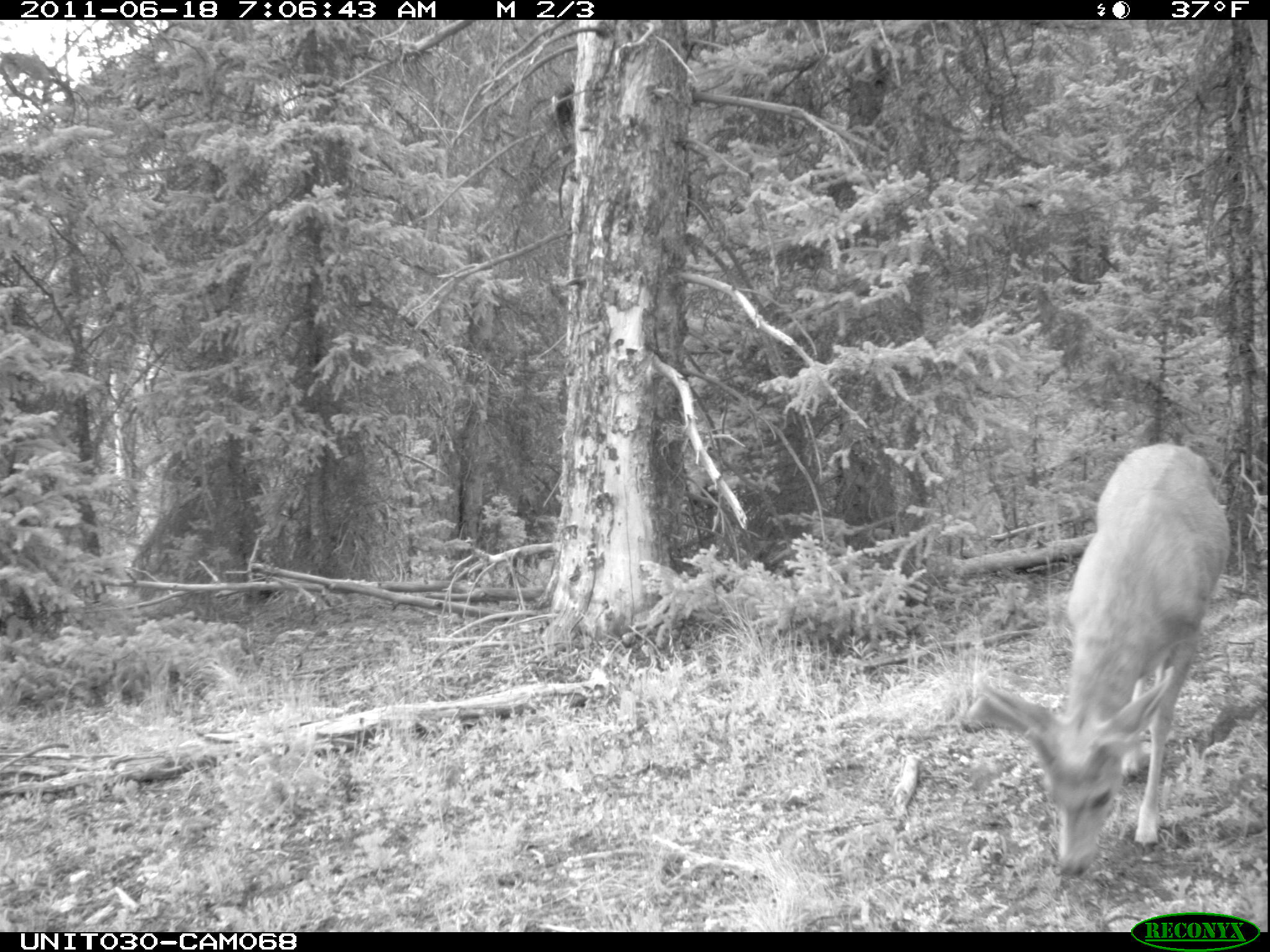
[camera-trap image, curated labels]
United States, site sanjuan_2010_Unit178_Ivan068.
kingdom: Animalia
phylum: Chordata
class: Mammalia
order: Artiodactyla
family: Cervidae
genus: Odocoileus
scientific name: Odocoileus hemionus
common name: mule deer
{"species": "Odocoileus hemionus (mule deer)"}